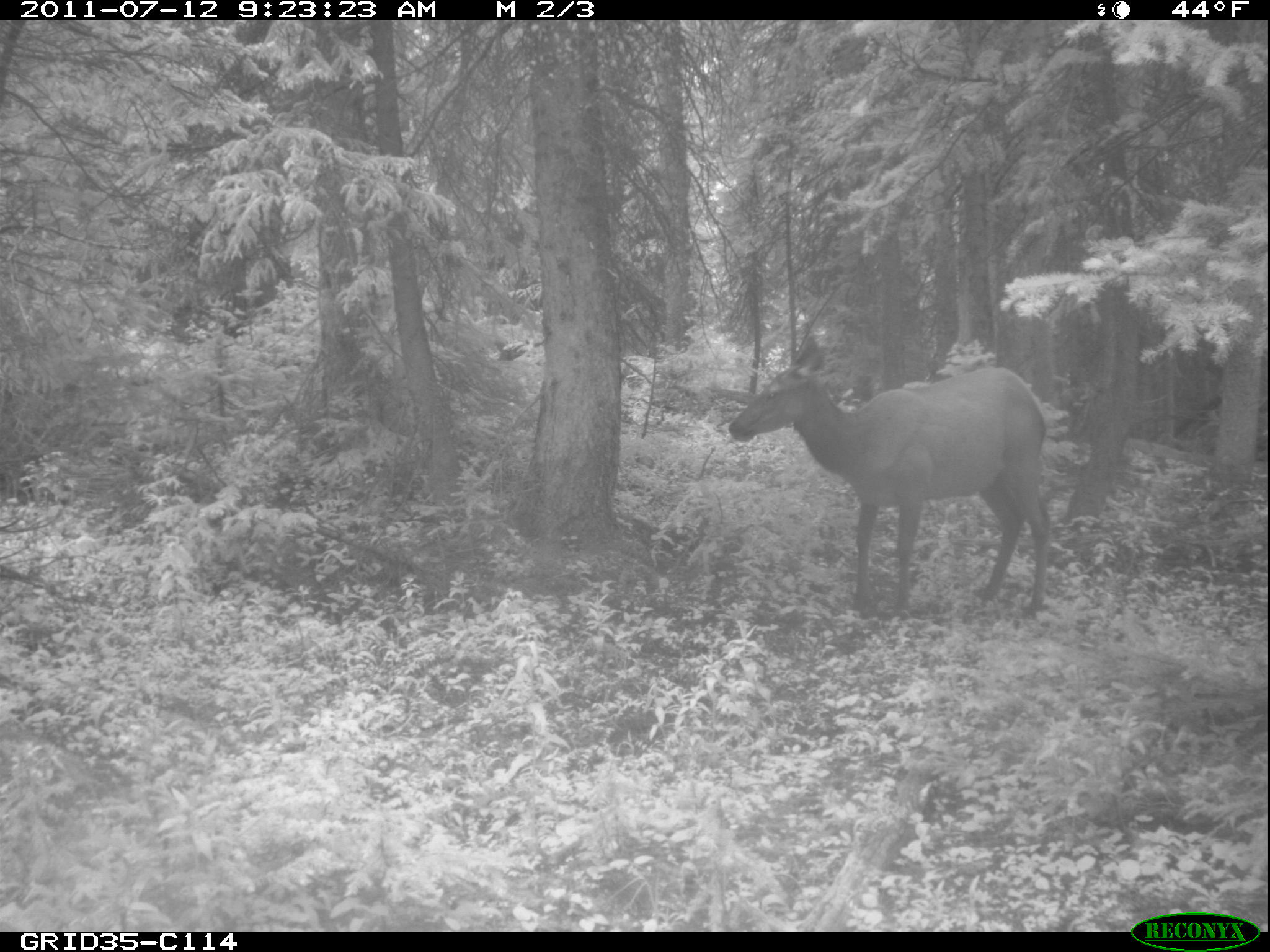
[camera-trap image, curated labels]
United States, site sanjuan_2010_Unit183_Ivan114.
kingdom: Animalia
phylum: Chordata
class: Mammalia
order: Artiodactyla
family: Cervidae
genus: Cervus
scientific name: Cervus elaphus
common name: red deer